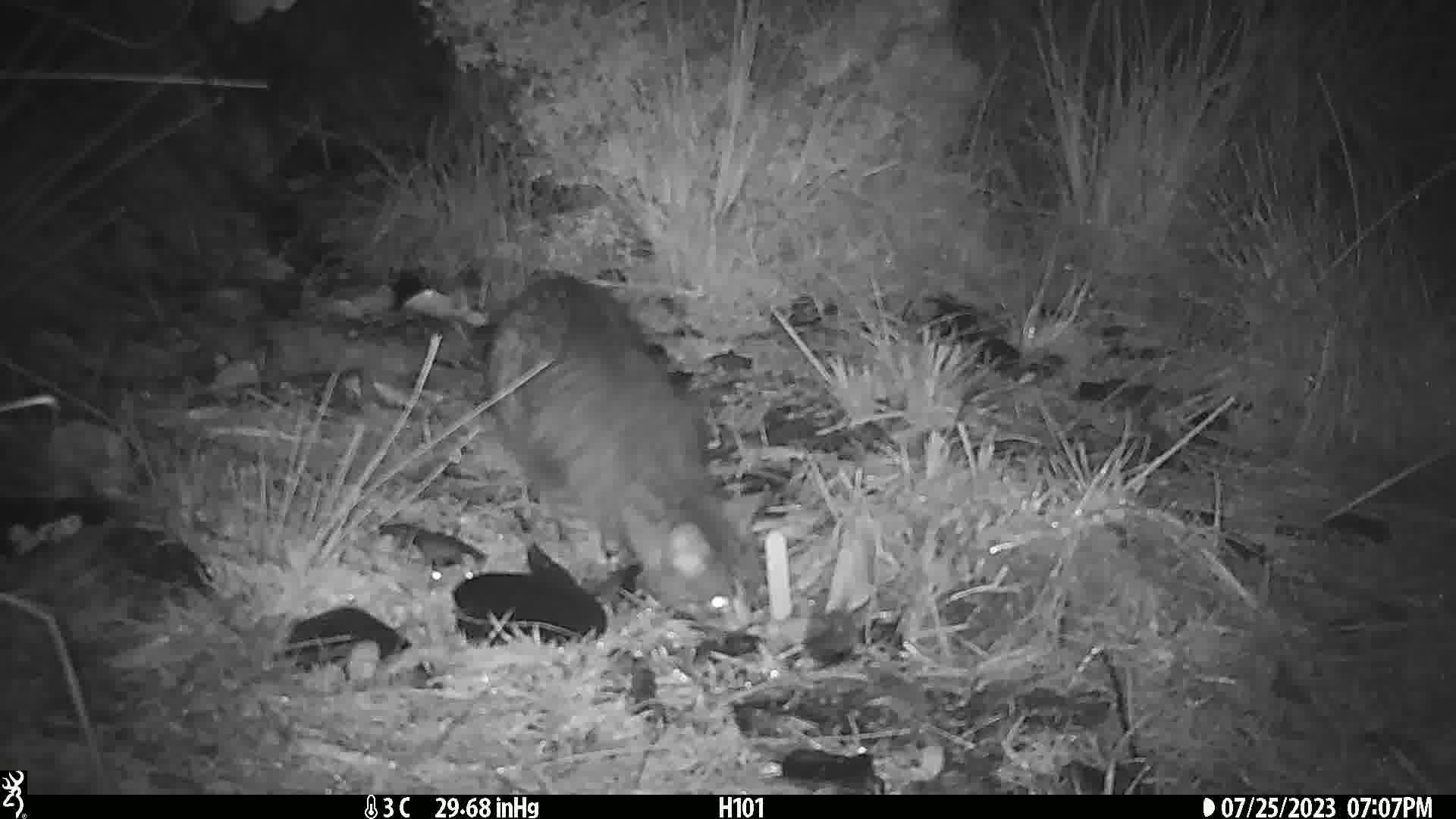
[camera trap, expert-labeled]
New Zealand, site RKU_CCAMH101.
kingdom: Animalia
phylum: Chordata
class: Mammalia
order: Carnivora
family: Felidae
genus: Felis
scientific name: Felis catus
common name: domestic cat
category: cat